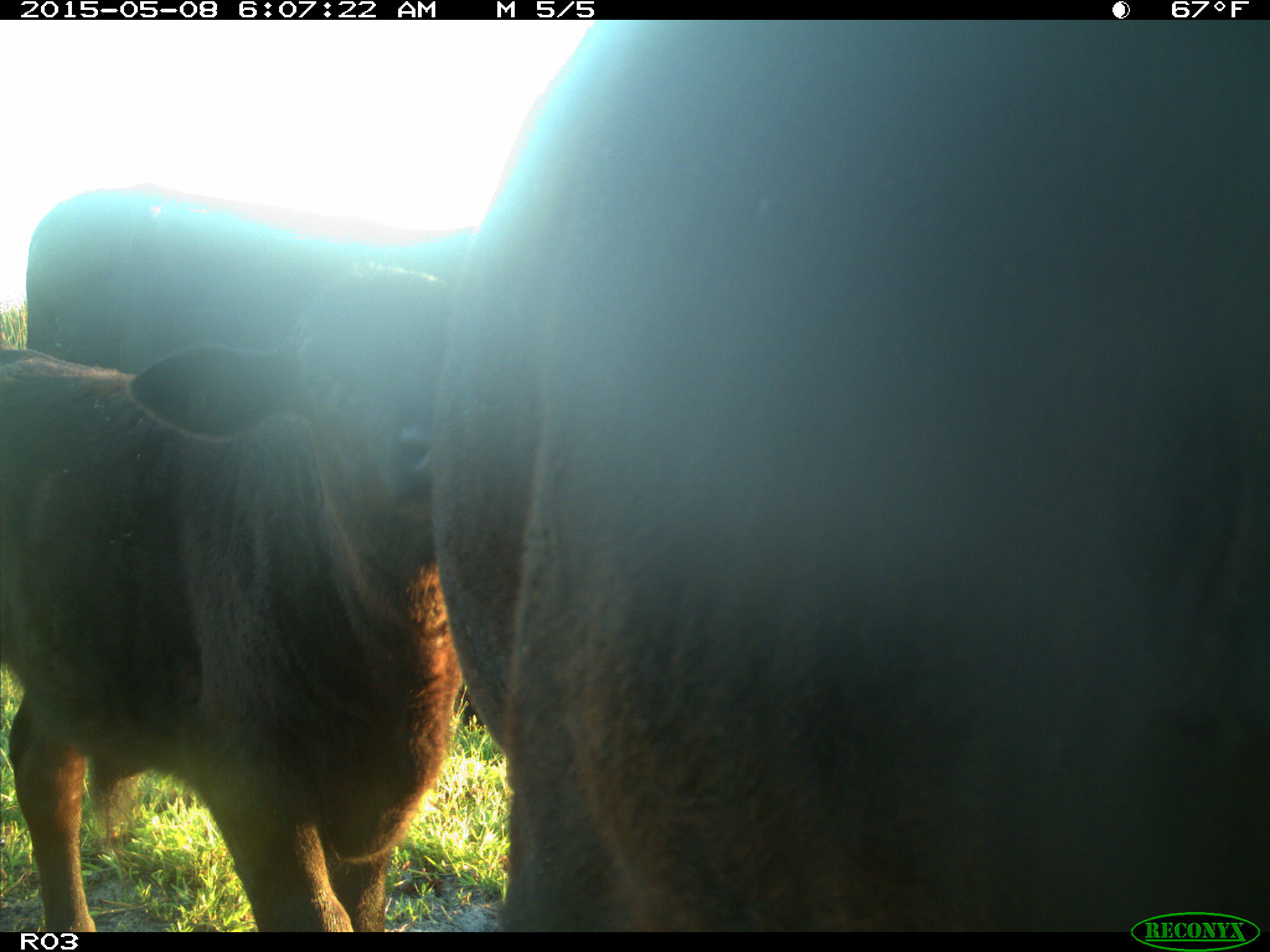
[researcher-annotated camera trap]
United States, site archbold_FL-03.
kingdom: Animalia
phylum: Chordata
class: Mammalia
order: Artiodactyla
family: Bovidae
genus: Bos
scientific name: Bos taurus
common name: domestic cow